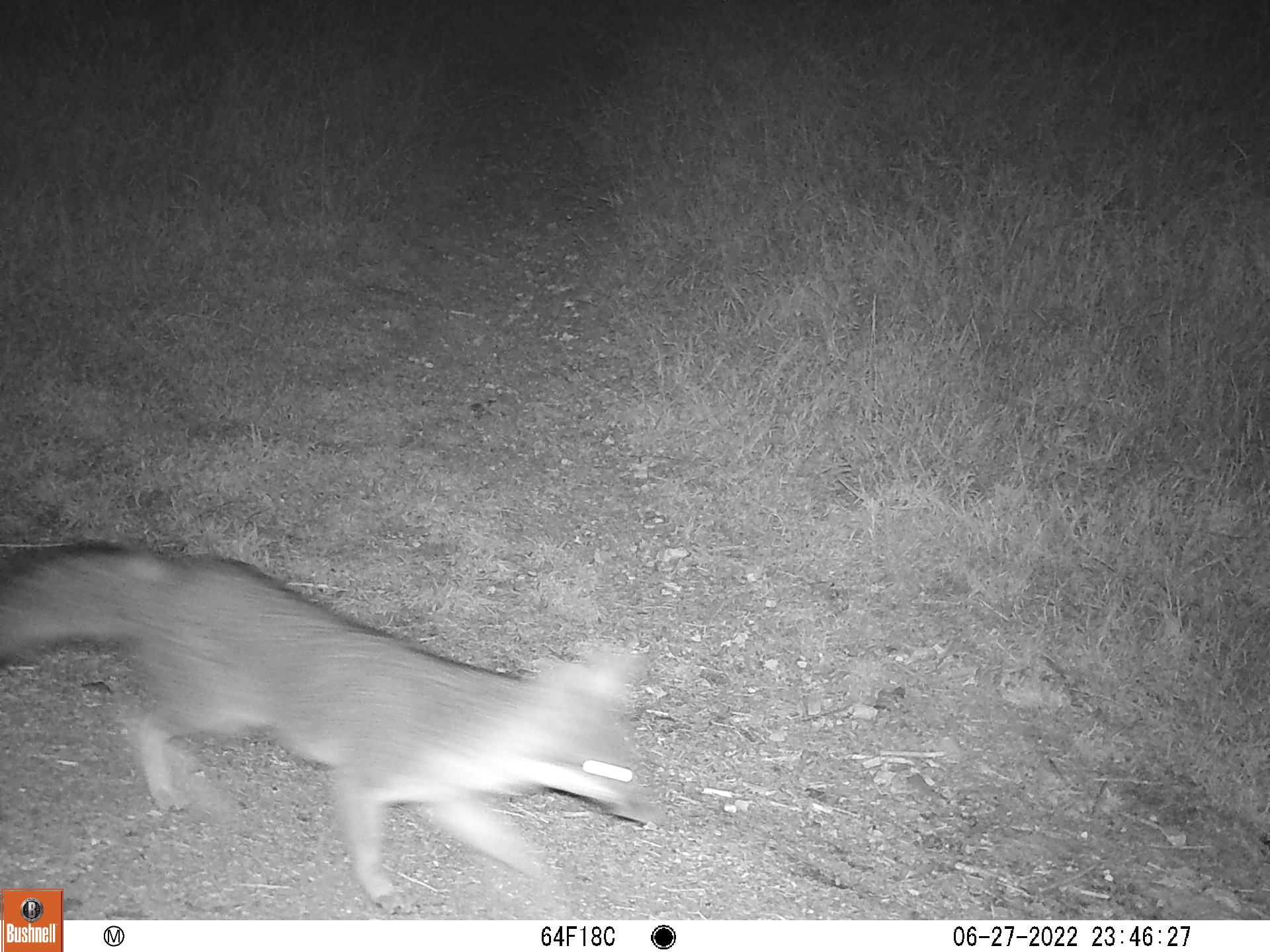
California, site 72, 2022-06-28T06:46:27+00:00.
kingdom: Animalia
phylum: Chordata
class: Mammalia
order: Carnivora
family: Canidae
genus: Urocyon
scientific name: Urocyon cinereoargenteus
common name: gray fox